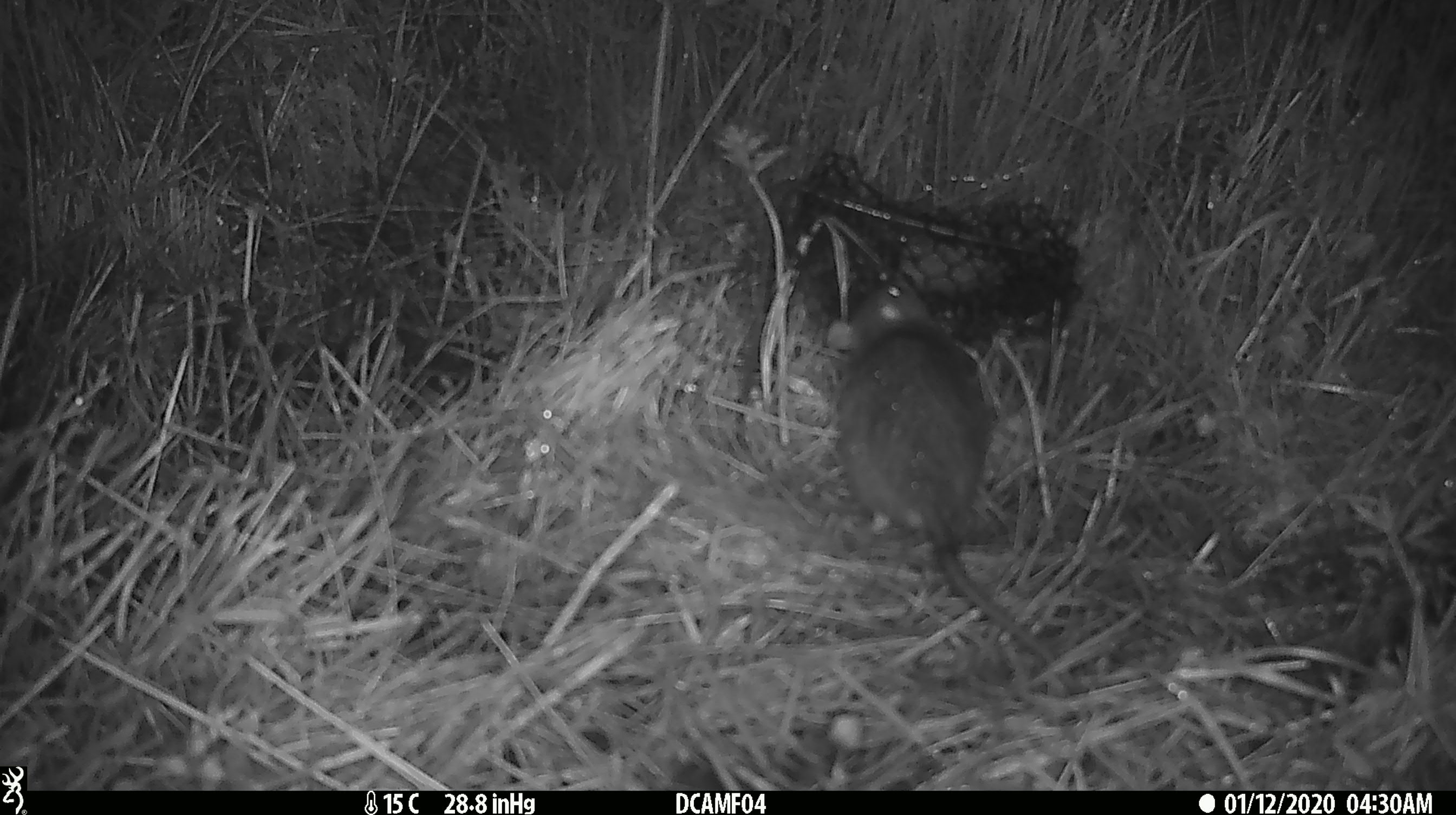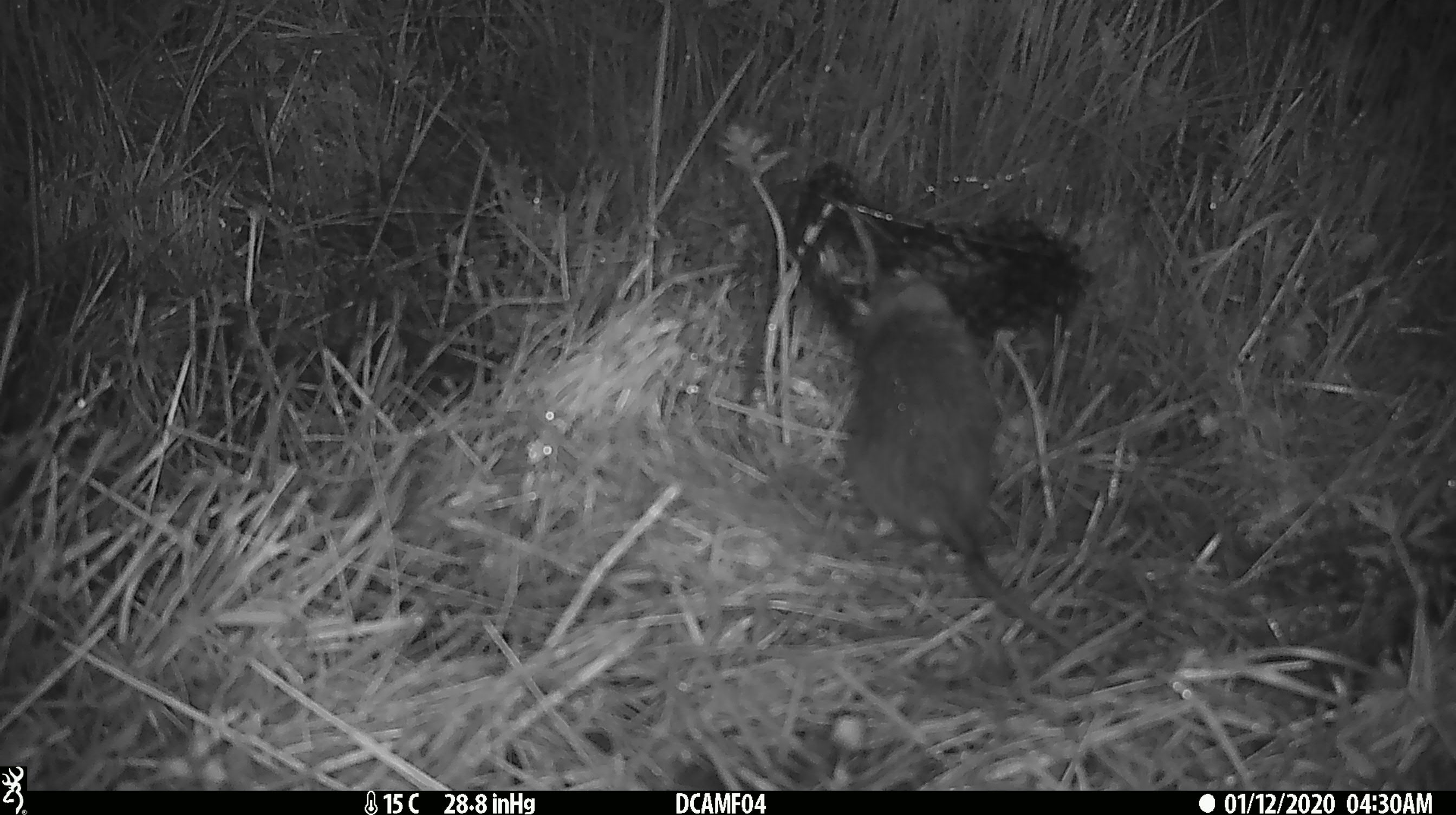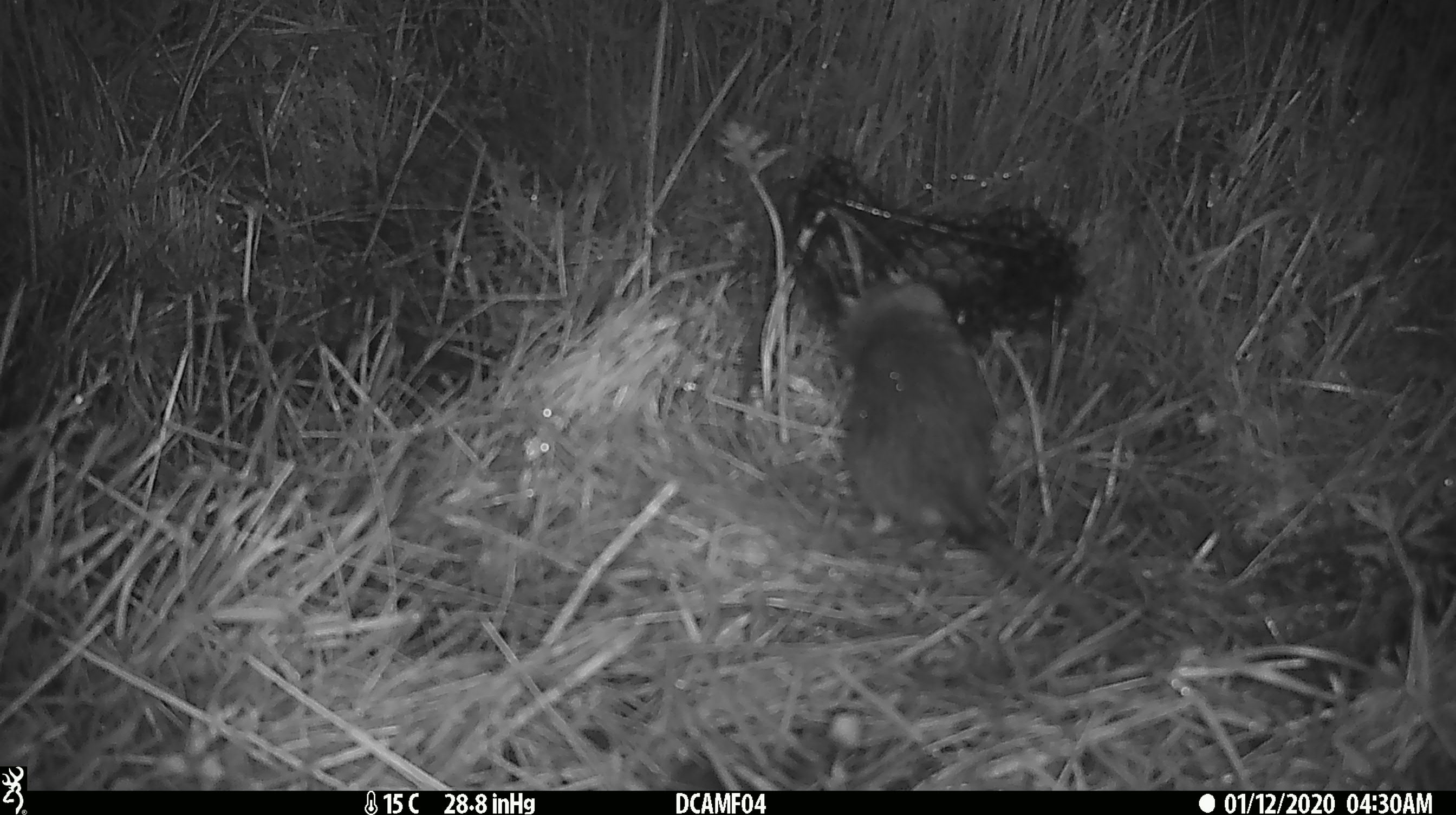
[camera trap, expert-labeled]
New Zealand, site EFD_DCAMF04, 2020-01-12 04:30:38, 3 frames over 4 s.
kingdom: Animalia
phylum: Chordata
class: Mammalia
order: Rodentia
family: Muridae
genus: Rattus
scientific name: Rattus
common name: rat